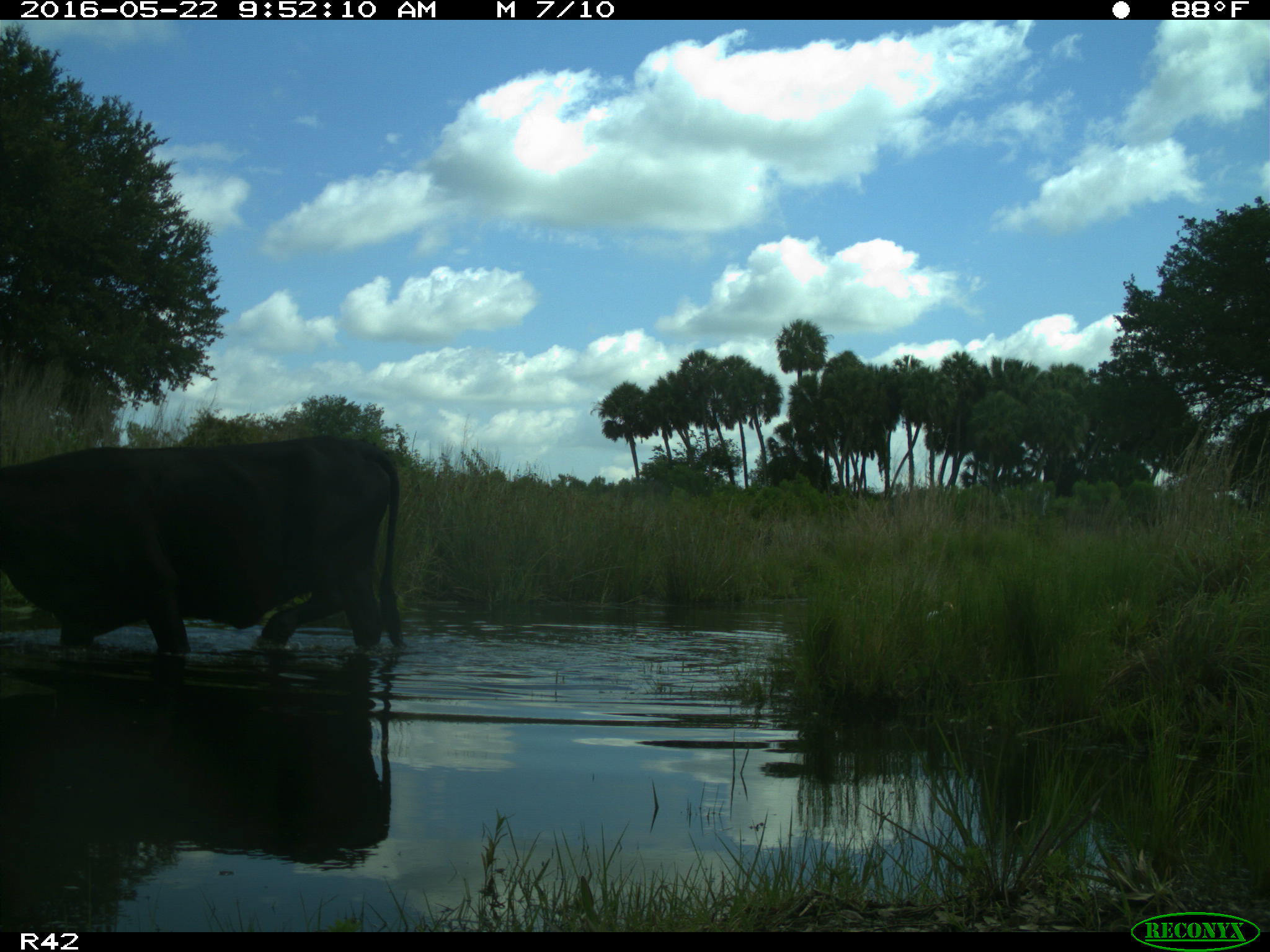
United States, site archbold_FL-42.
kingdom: Animalia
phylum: Chordata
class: Mammalia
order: Artiodactyla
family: Bovidae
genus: Bos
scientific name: Bos taurus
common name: domestic cow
Bos taurus (domestic cow).